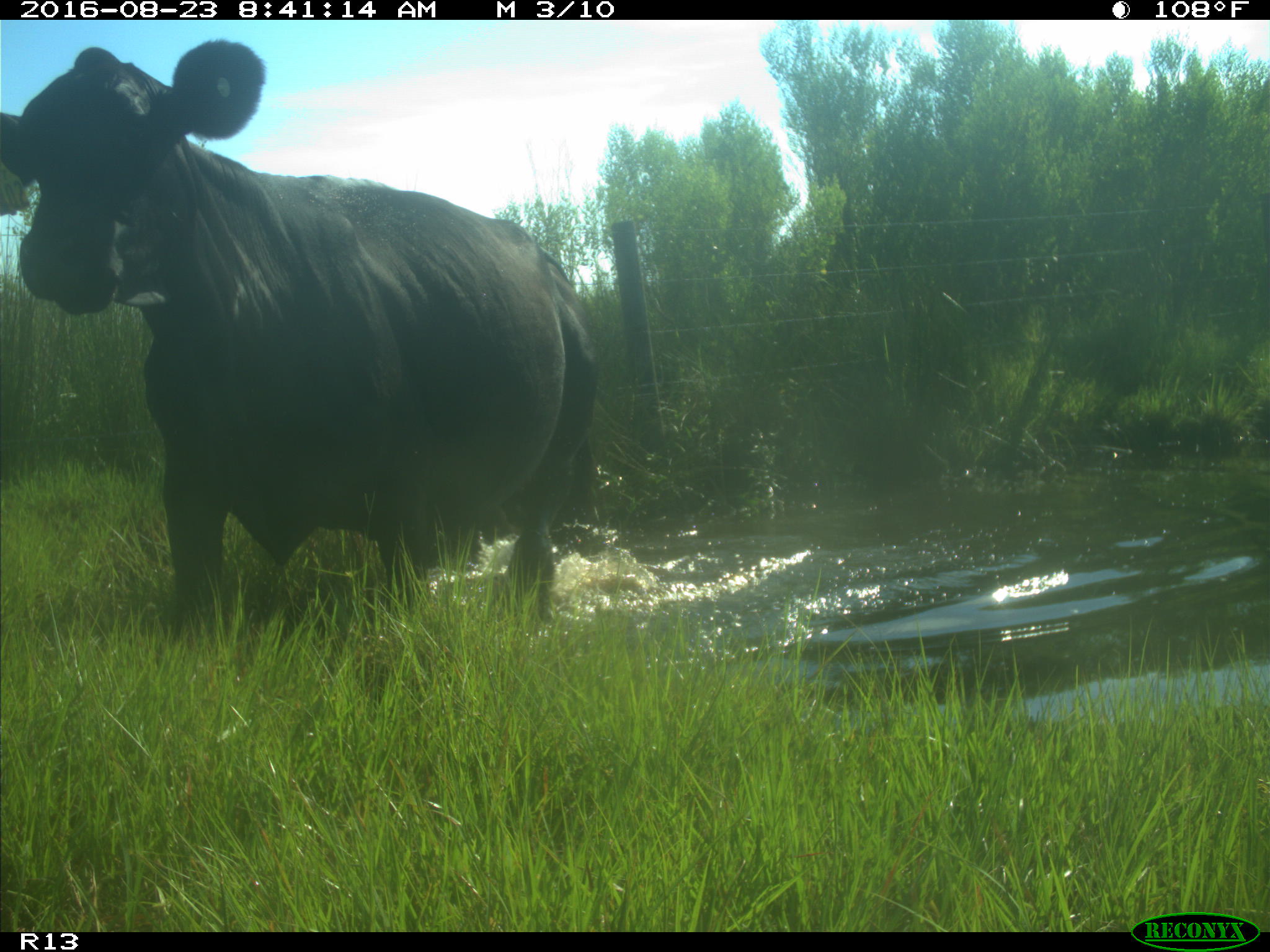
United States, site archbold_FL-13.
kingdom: Animalia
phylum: Chordata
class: Mammalia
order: Artiodactyla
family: Bovidae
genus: Bos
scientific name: Bos taurus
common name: domestic cow